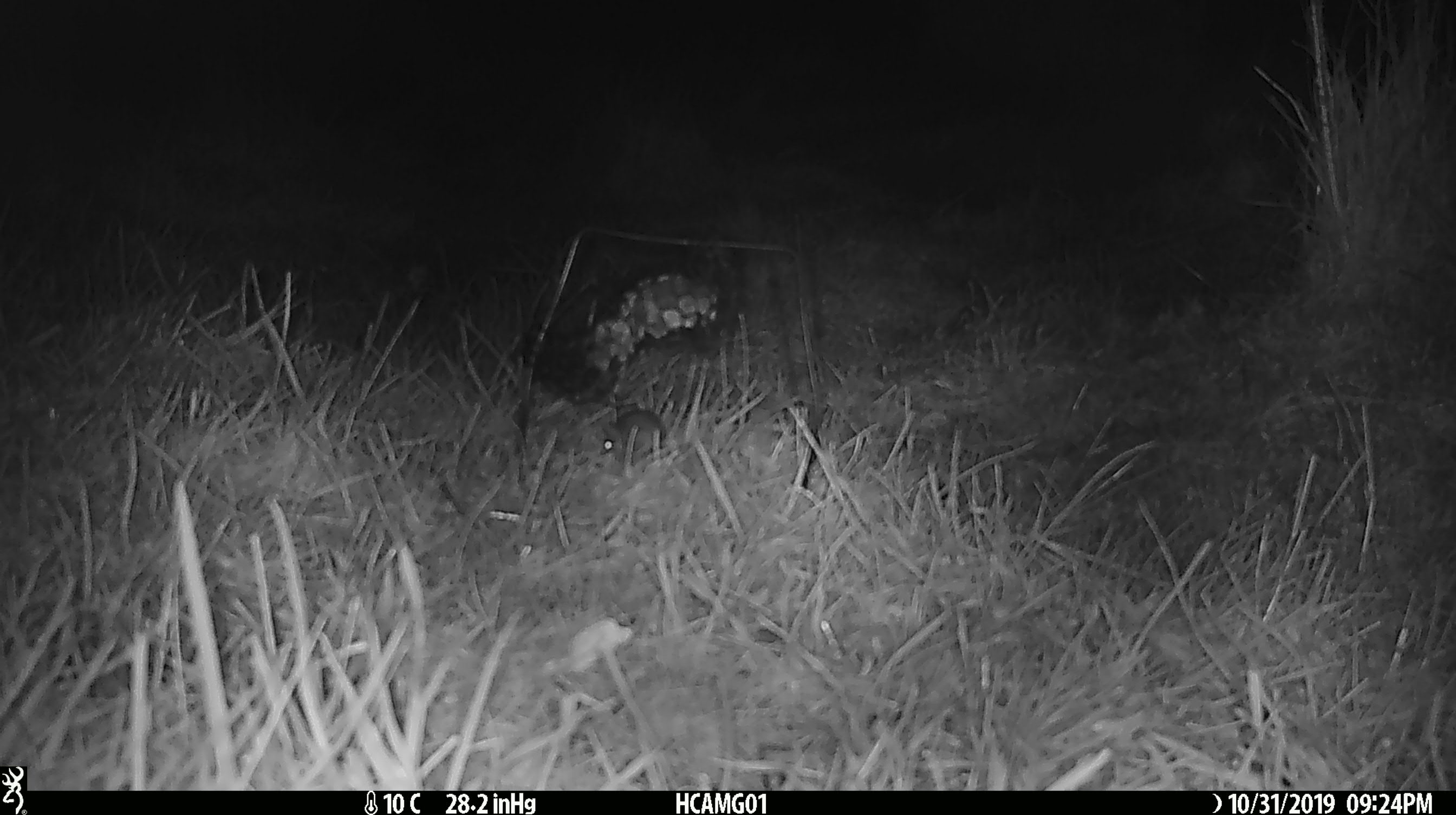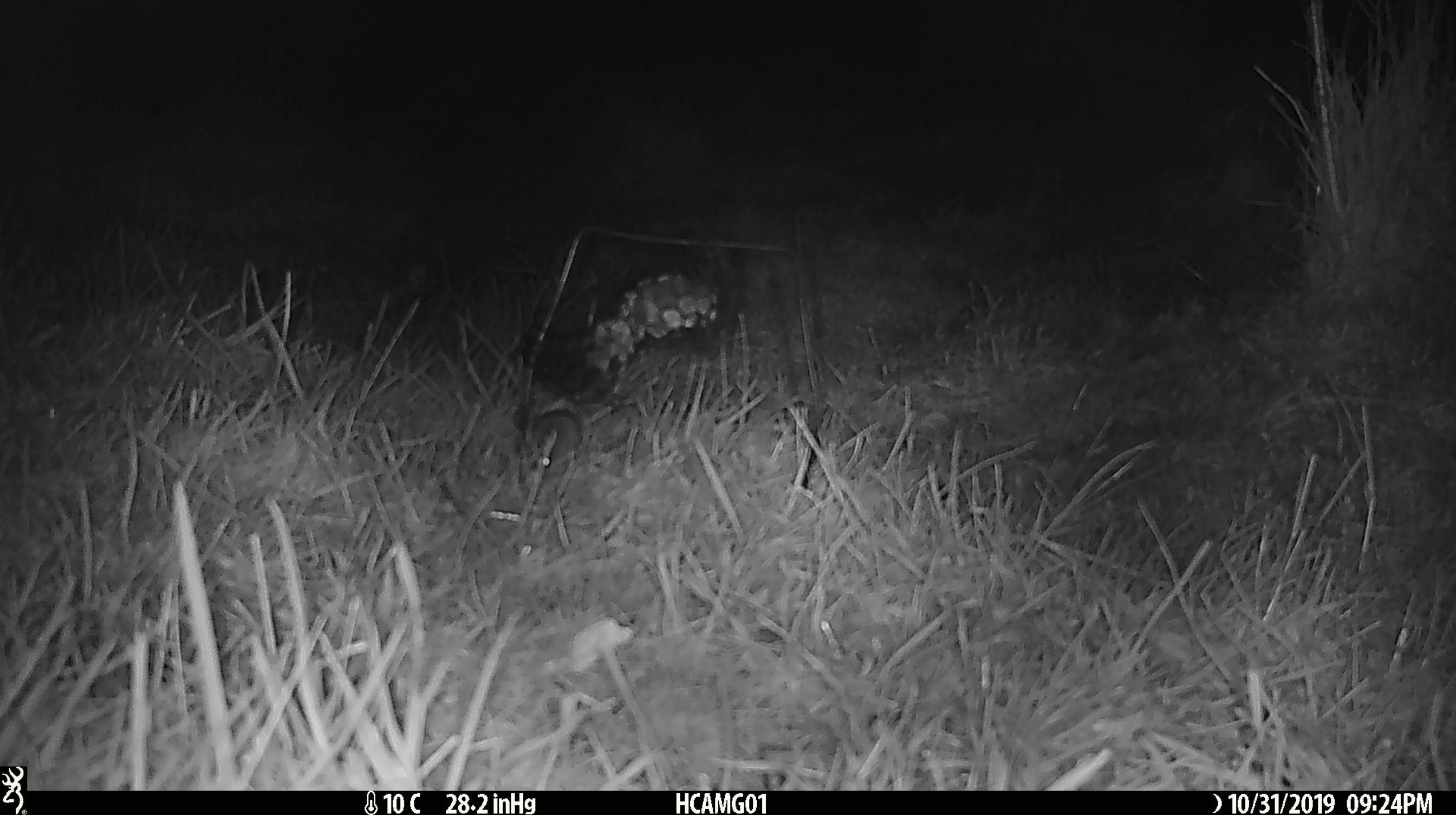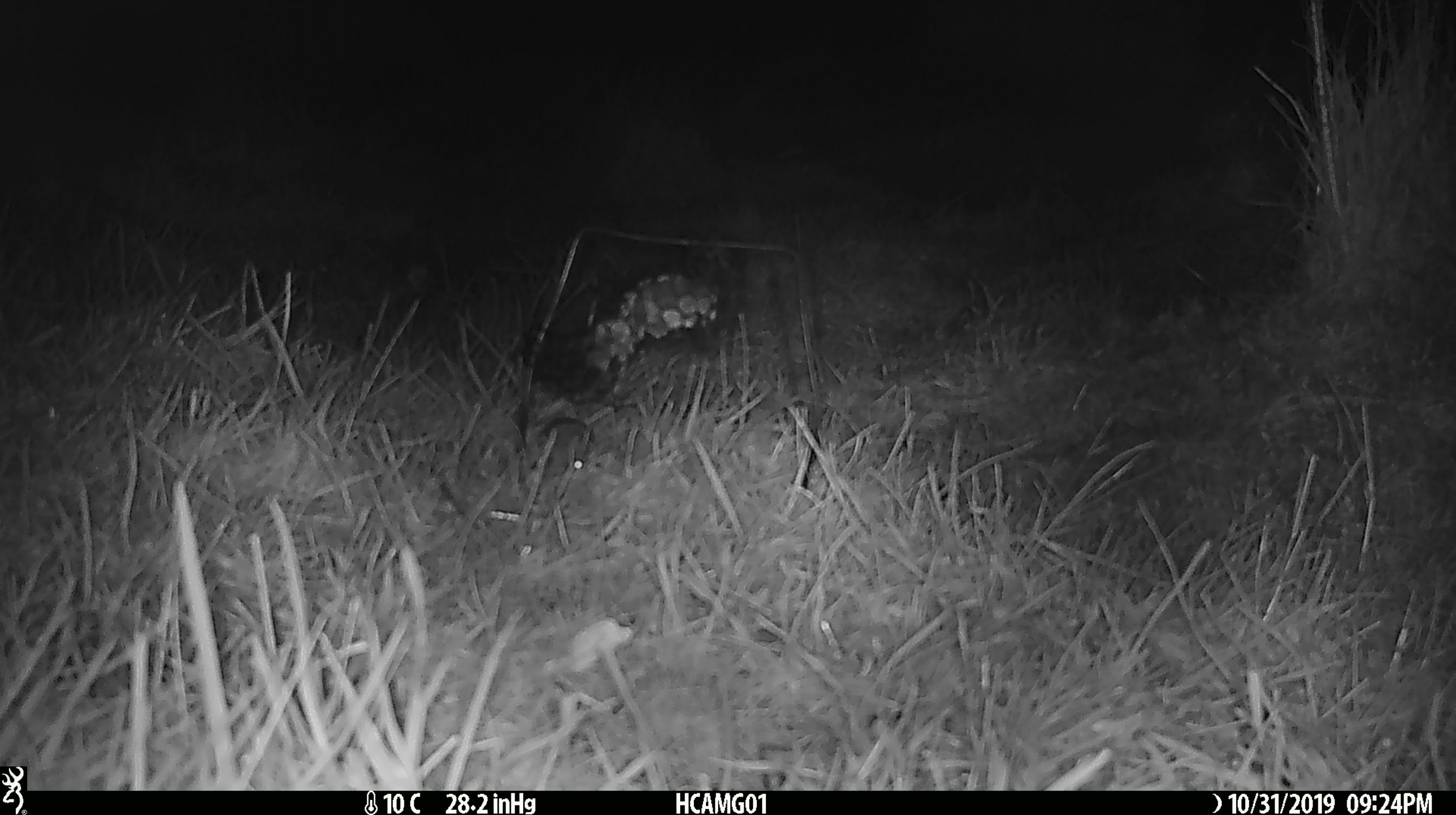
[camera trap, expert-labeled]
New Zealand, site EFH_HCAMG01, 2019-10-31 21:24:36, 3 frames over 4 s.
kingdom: Animalia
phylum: Chordata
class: Mammalia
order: Rodentia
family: Muridae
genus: Mus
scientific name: Mus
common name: mouse